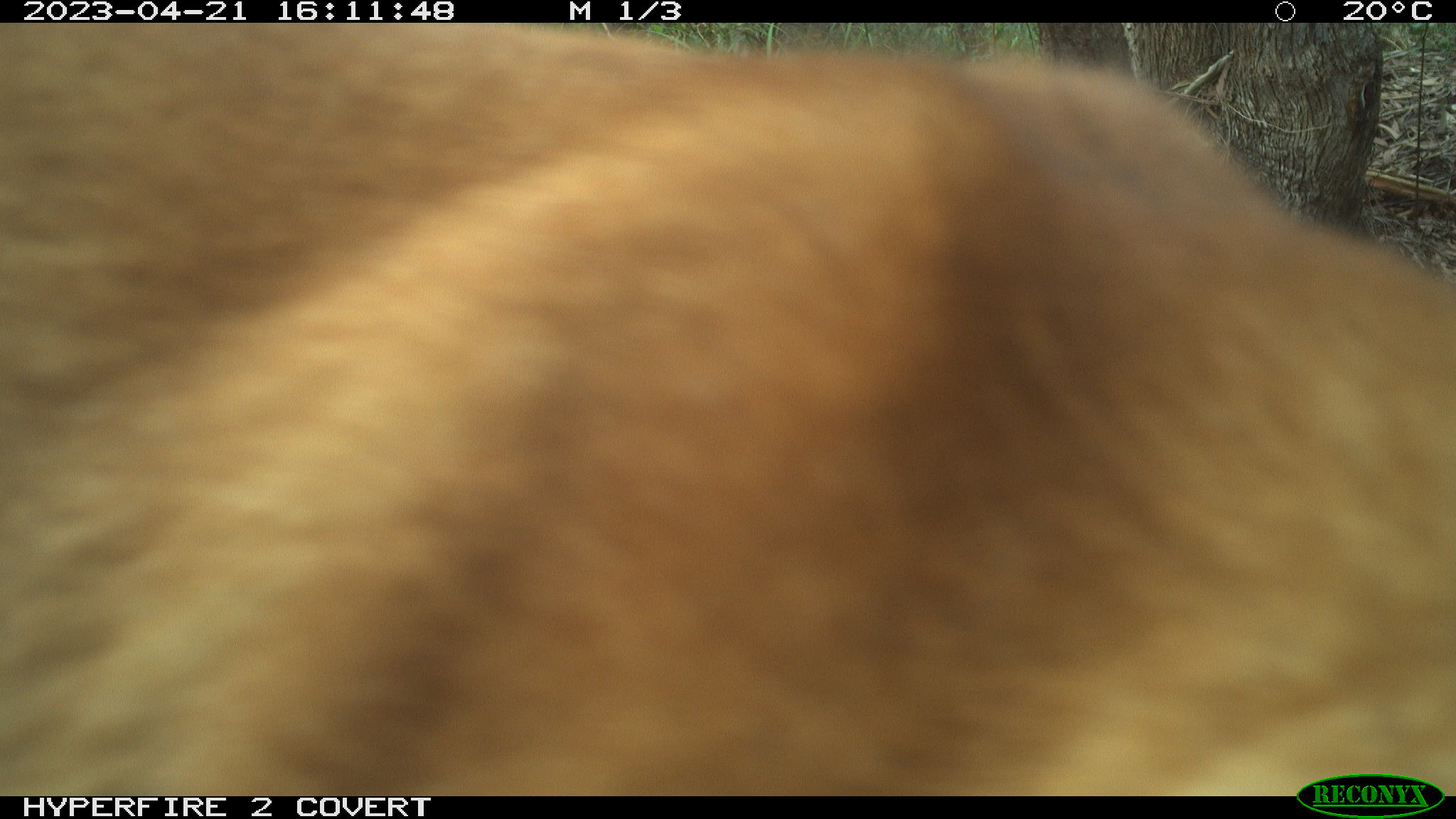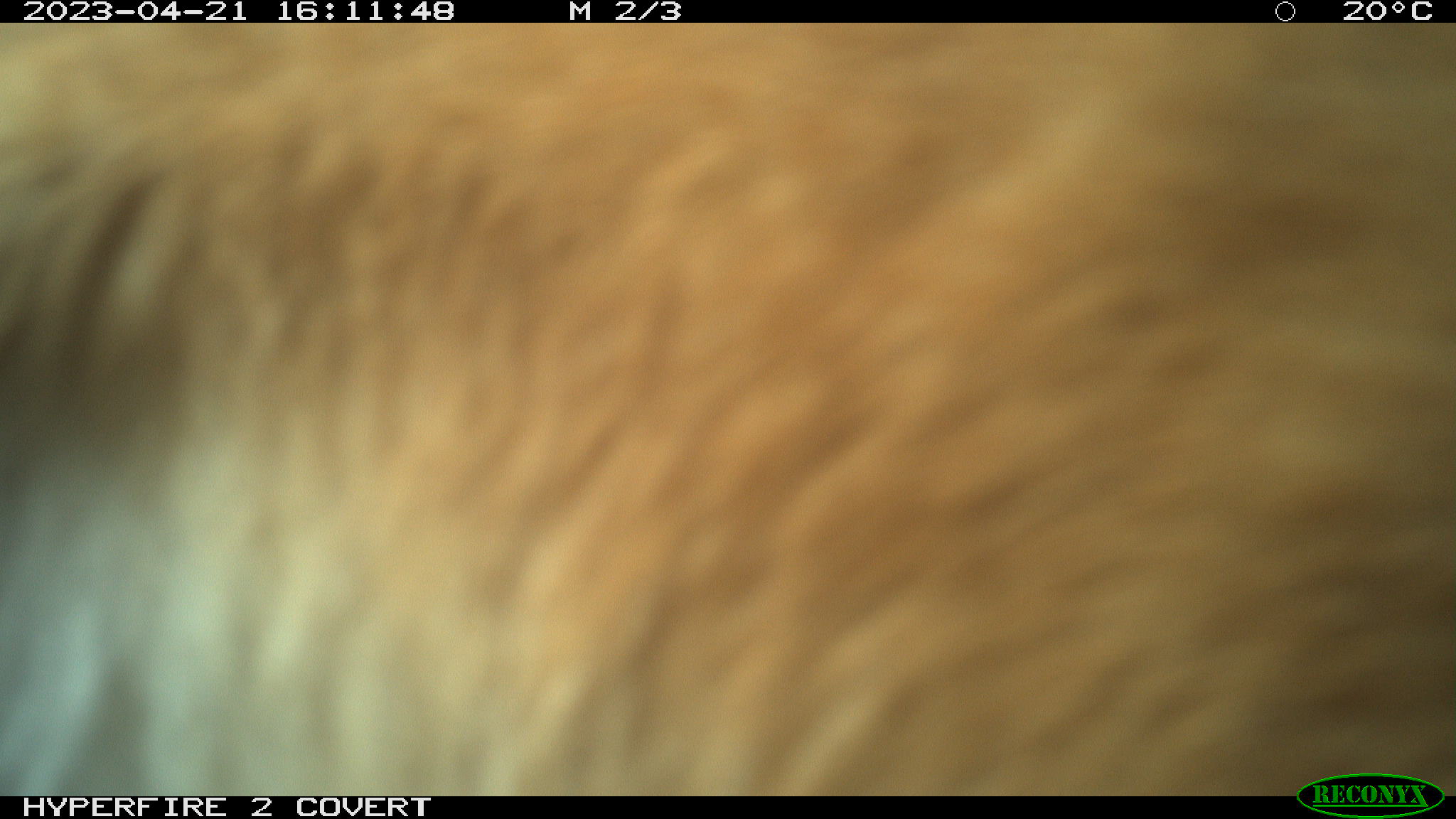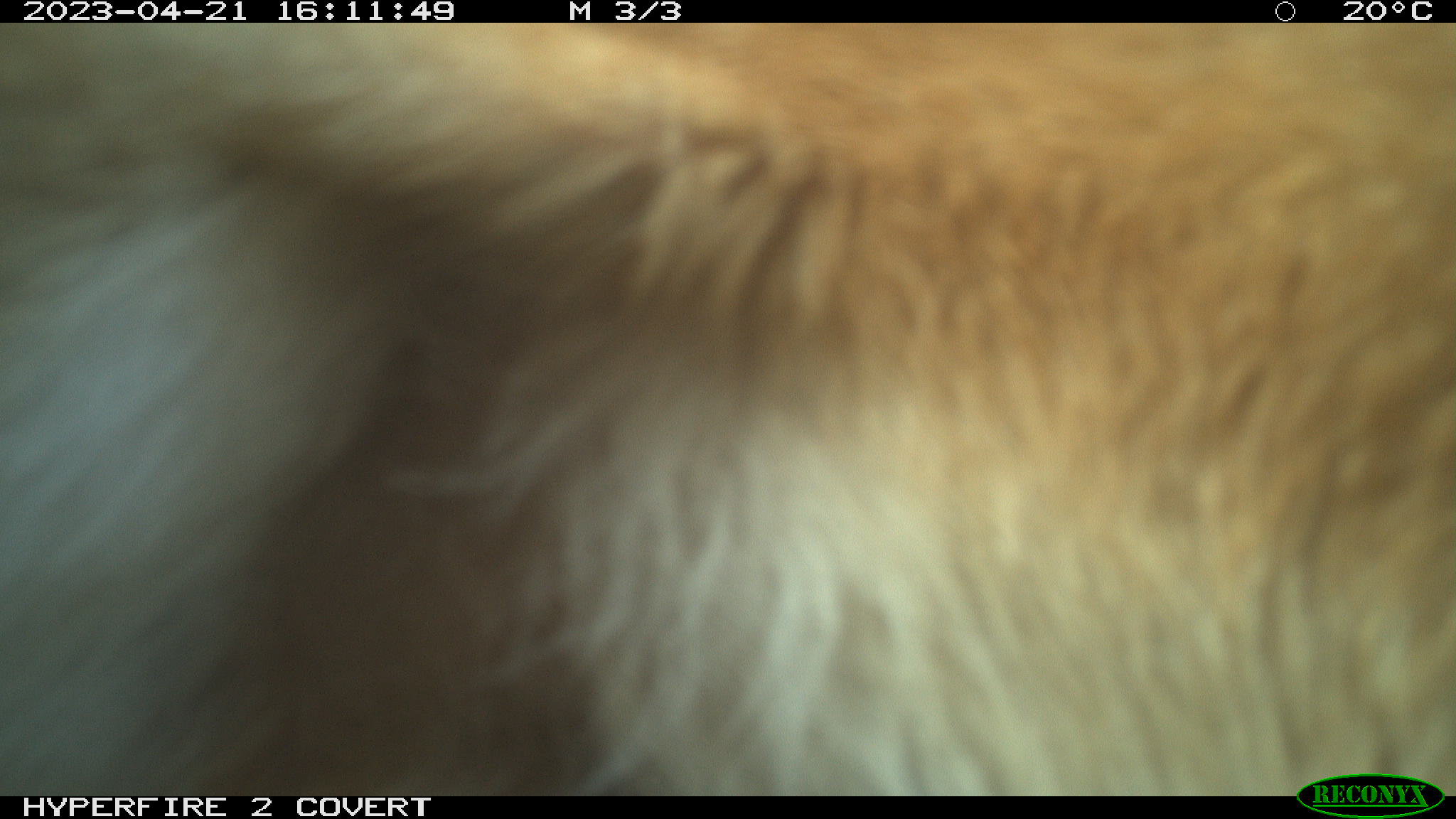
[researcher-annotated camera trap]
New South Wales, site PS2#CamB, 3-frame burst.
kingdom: Animalia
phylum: Chordata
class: Mammalia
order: Carnivora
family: Canidae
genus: Canis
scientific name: Canis familiaris dingo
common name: dingo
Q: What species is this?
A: Dingo (Canis familiaris dingo).